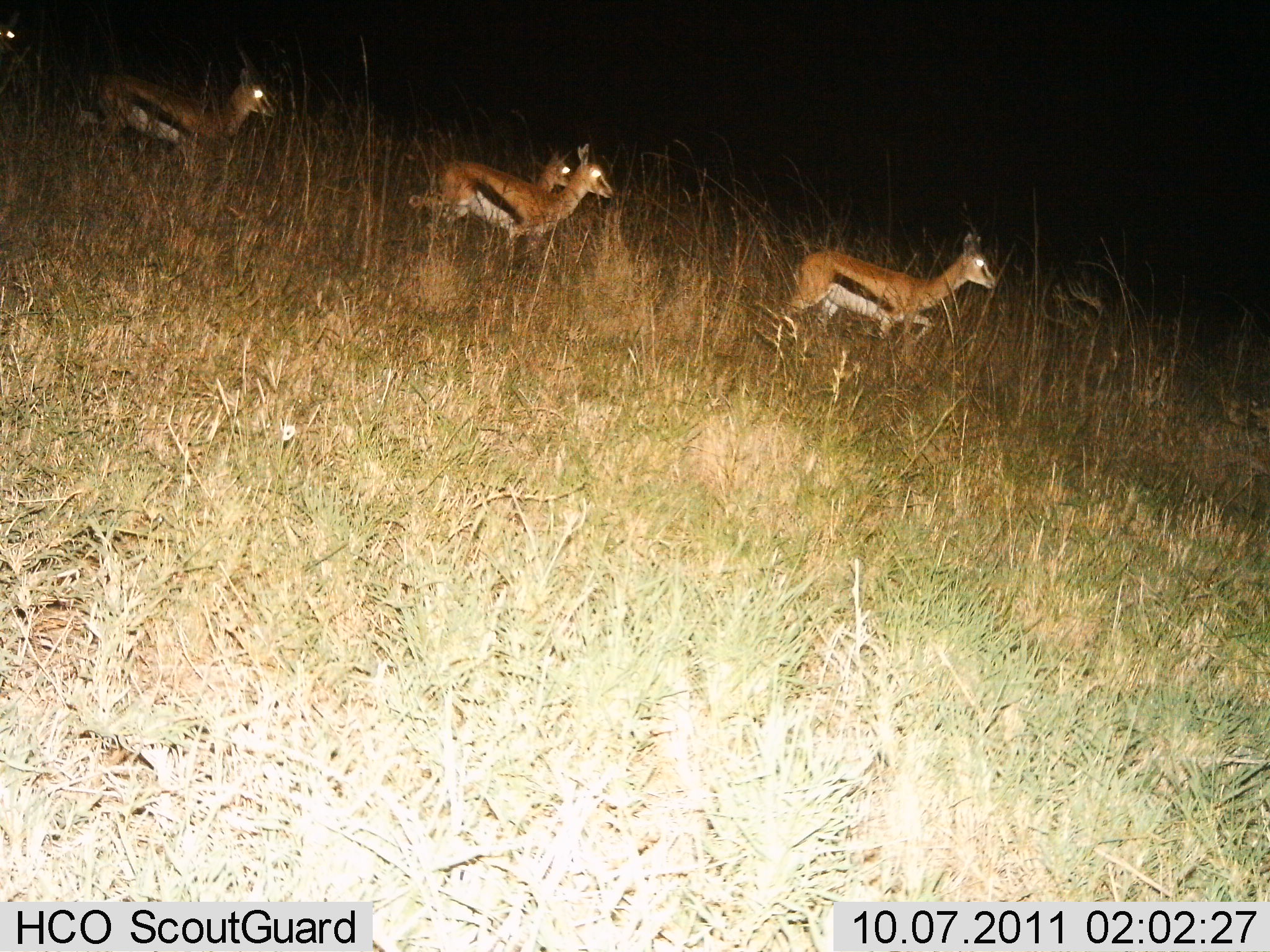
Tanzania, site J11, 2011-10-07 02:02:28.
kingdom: Animalia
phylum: Chordata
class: Mammalia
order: Artiodactyla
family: Bovidae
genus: Eudorcas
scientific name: Eudorcas thomsonii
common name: thomson's gazelle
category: gazellethomsons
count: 4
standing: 7%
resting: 0%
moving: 100%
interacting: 0%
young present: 21%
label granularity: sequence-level